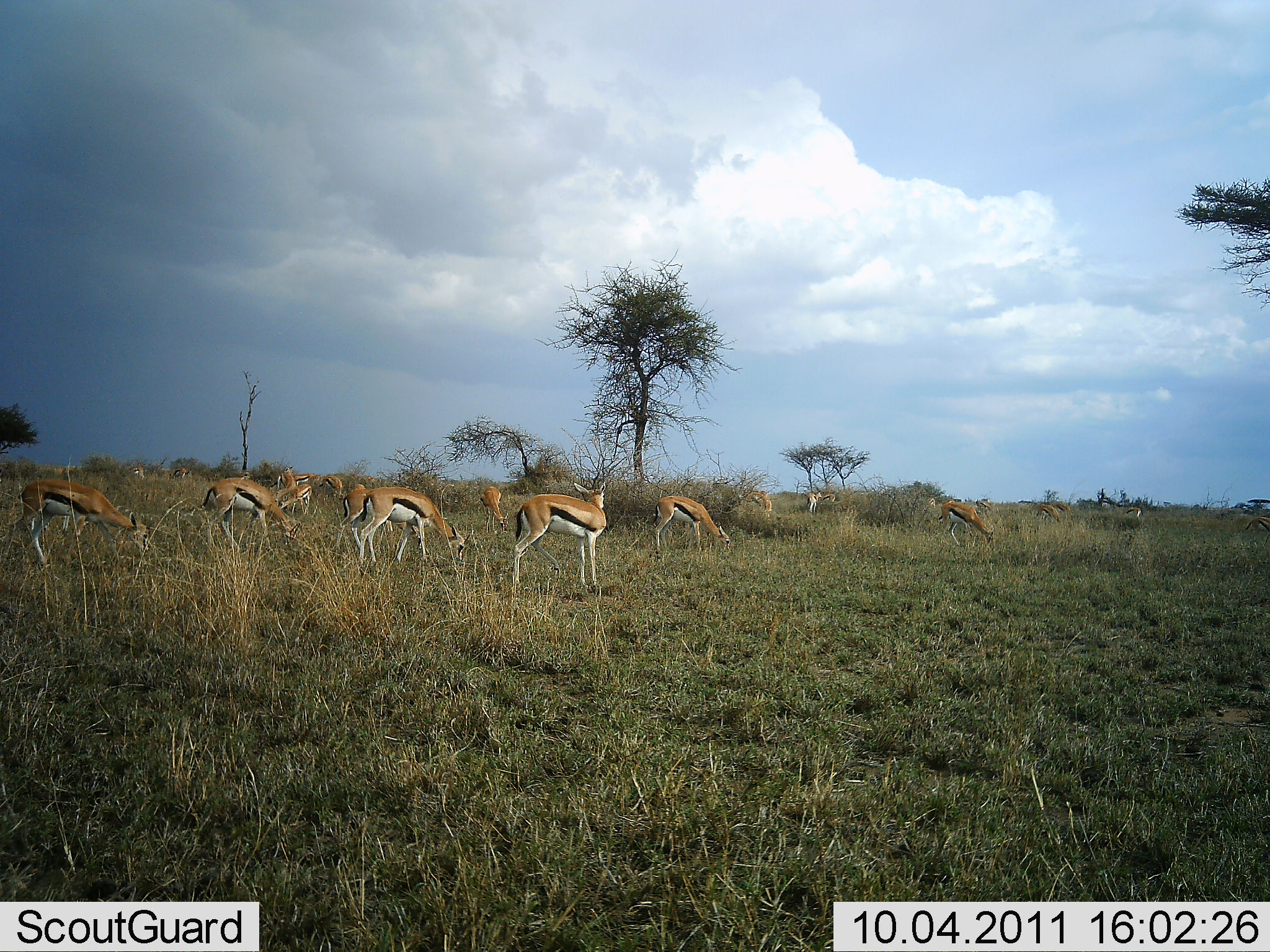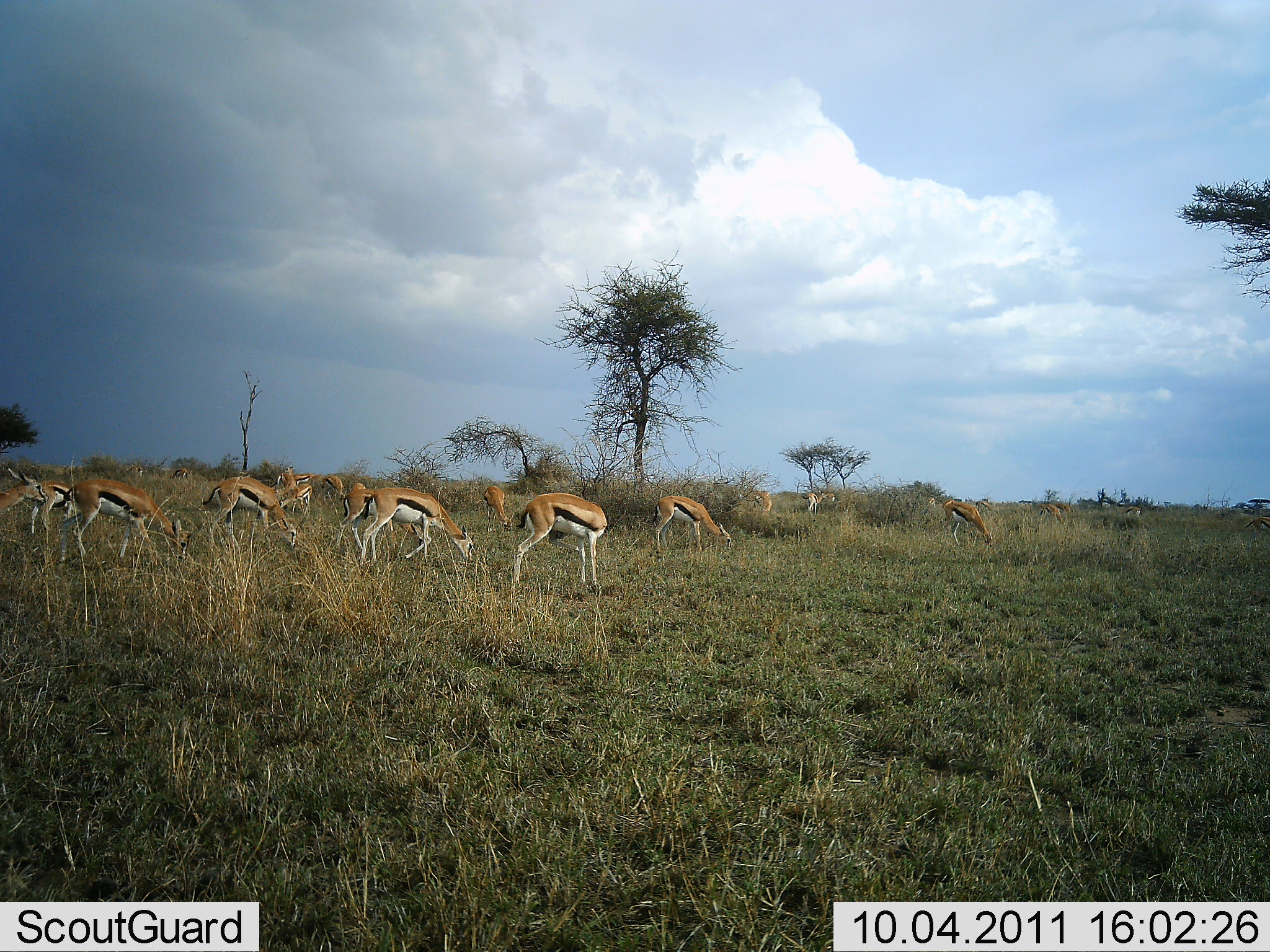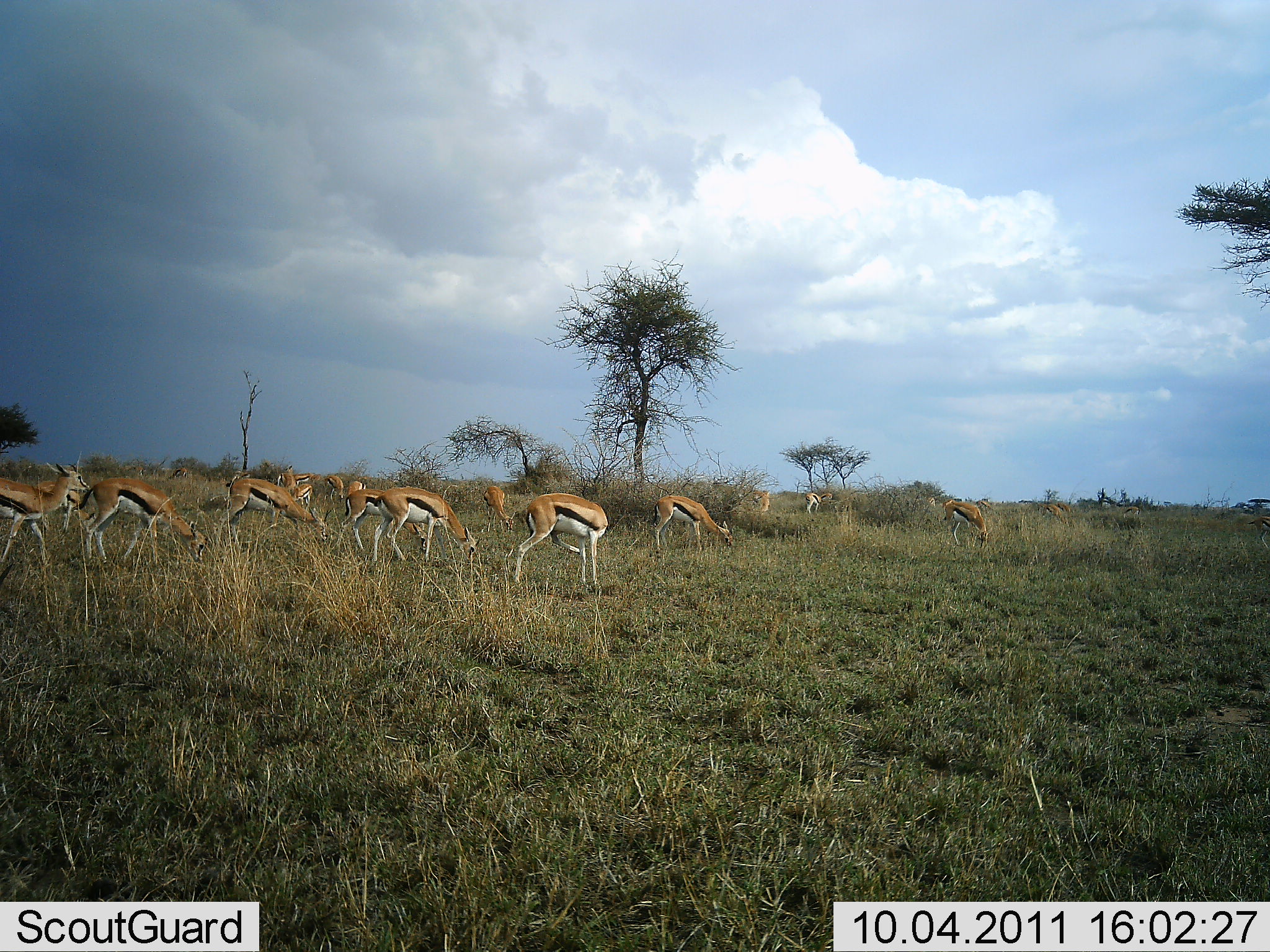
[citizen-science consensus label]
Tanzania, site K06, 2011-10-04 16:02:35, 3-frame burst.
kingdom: Animalia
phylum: Chordata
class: Mammalia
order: Artiodactyla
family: Bovidae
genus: Eudorcas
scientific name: Eudorcas thomsonii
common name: thomson's gazelle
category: gazellethomsons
Gazellethomsons (thomson's gazelle) (Eudorcas thomsonii), count 11-50. Behavior (volunteer vote fractions): standing 38%, resting 0%, moving 38%, interacting 0%. Young present (vote fraction): 0%. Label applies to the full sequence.